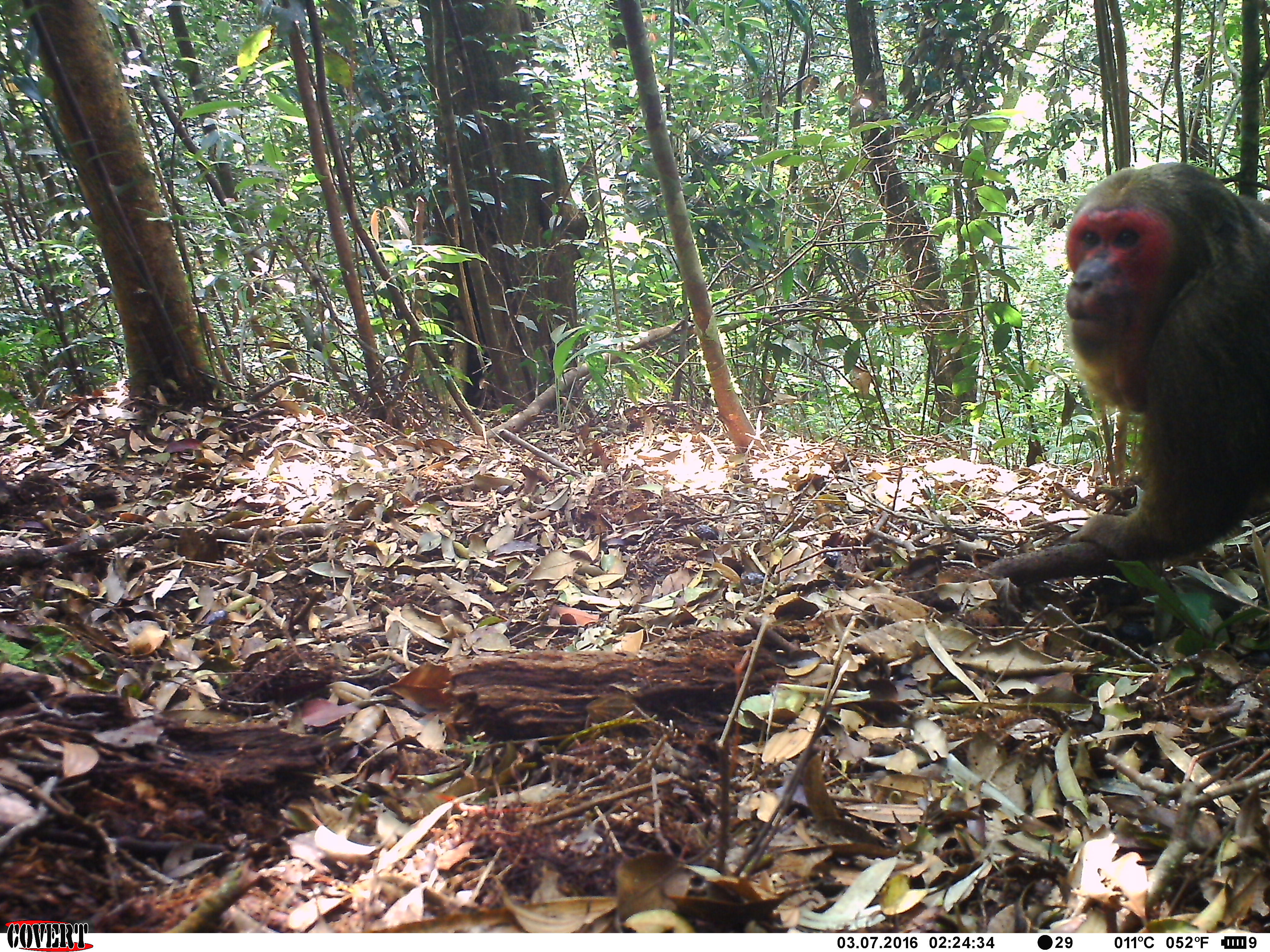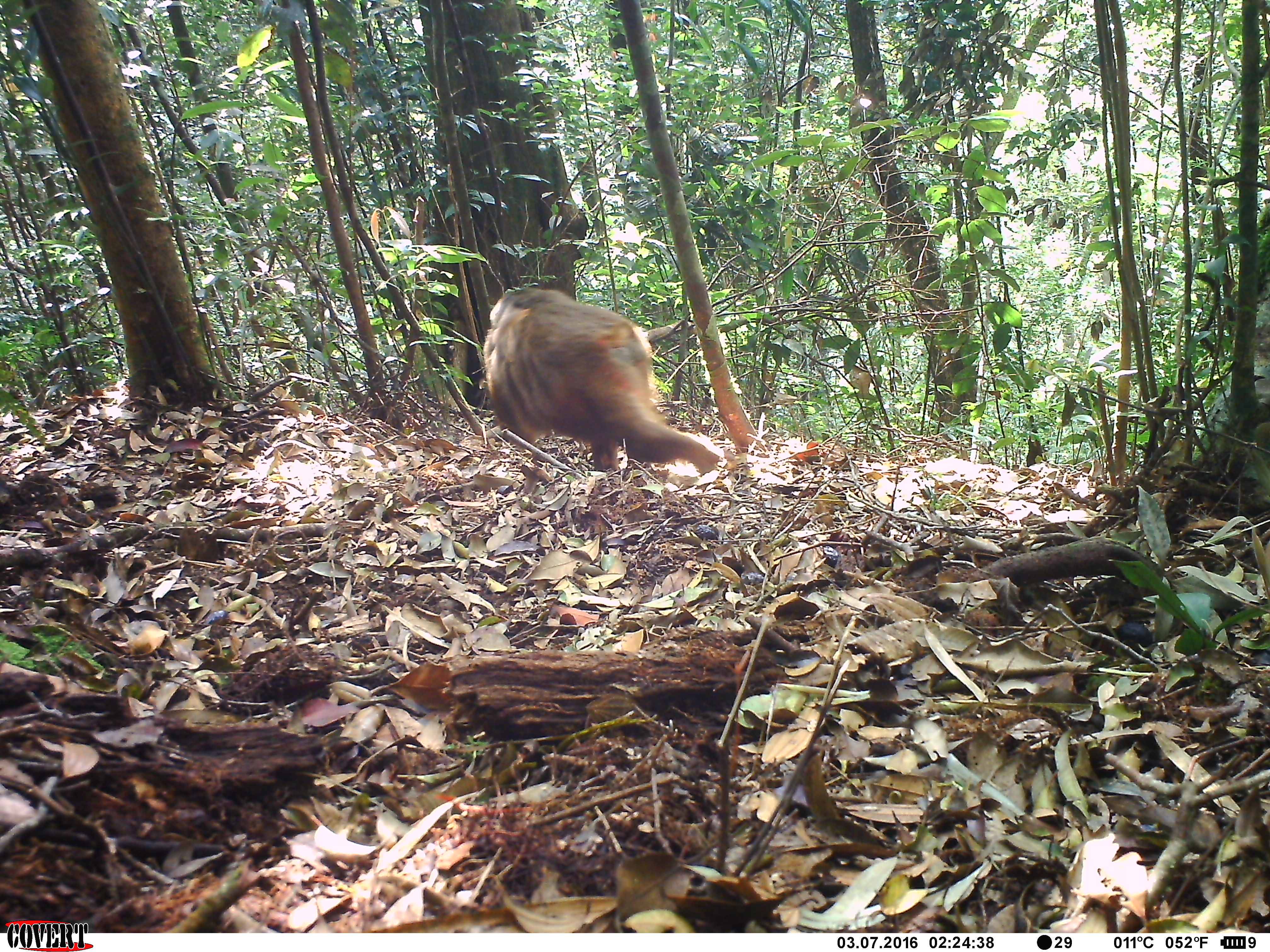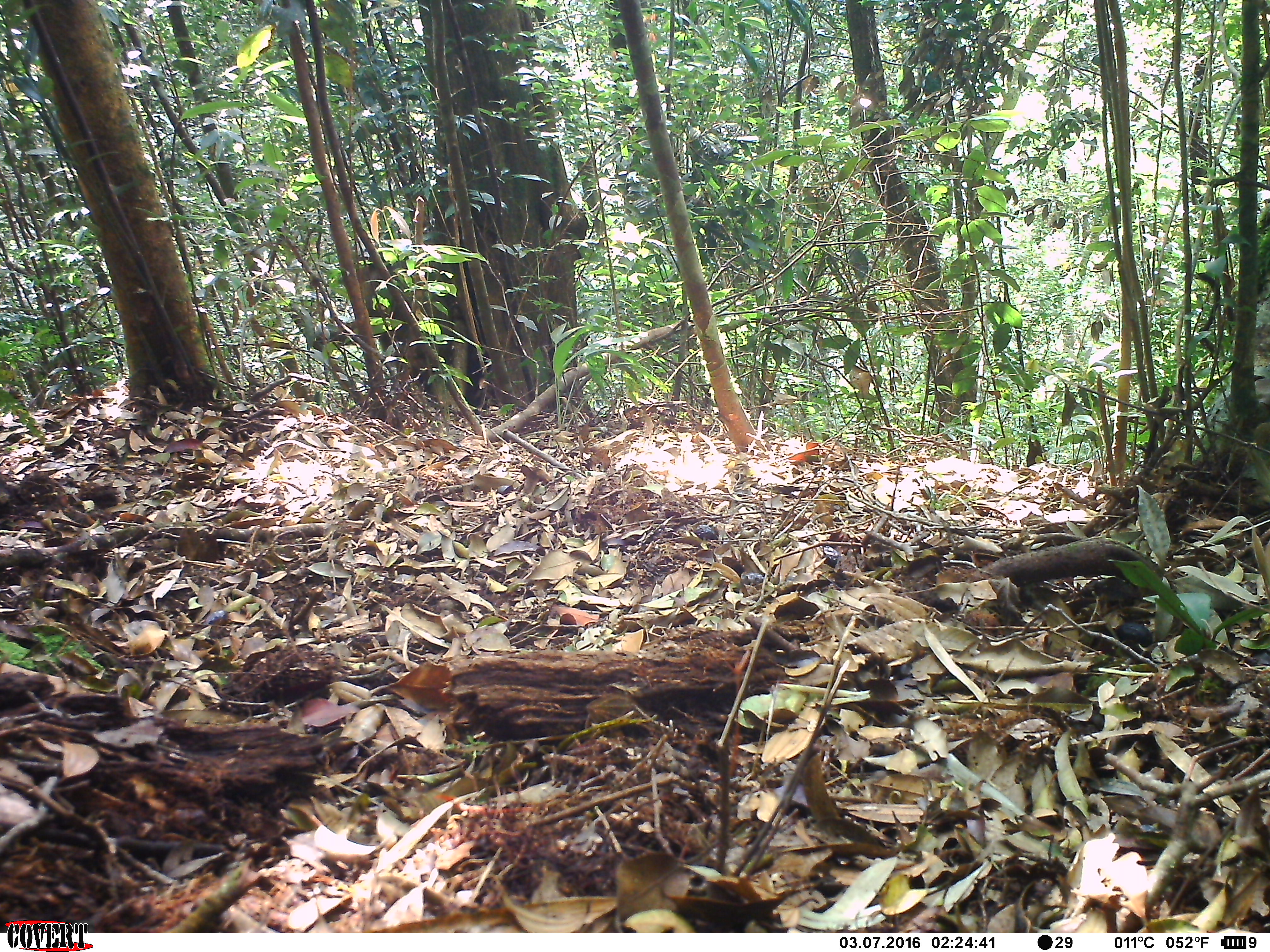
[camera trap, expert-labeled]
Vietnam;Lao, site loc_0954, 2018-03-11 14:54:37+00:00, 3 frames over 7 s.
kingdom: Animalia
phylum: Chordata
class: Mammalia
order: Primates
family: Cercopithecidae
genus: Macaca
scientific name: Macaca arctoides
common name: stump-tailed macaque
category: stump tailed macaque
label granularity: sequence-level